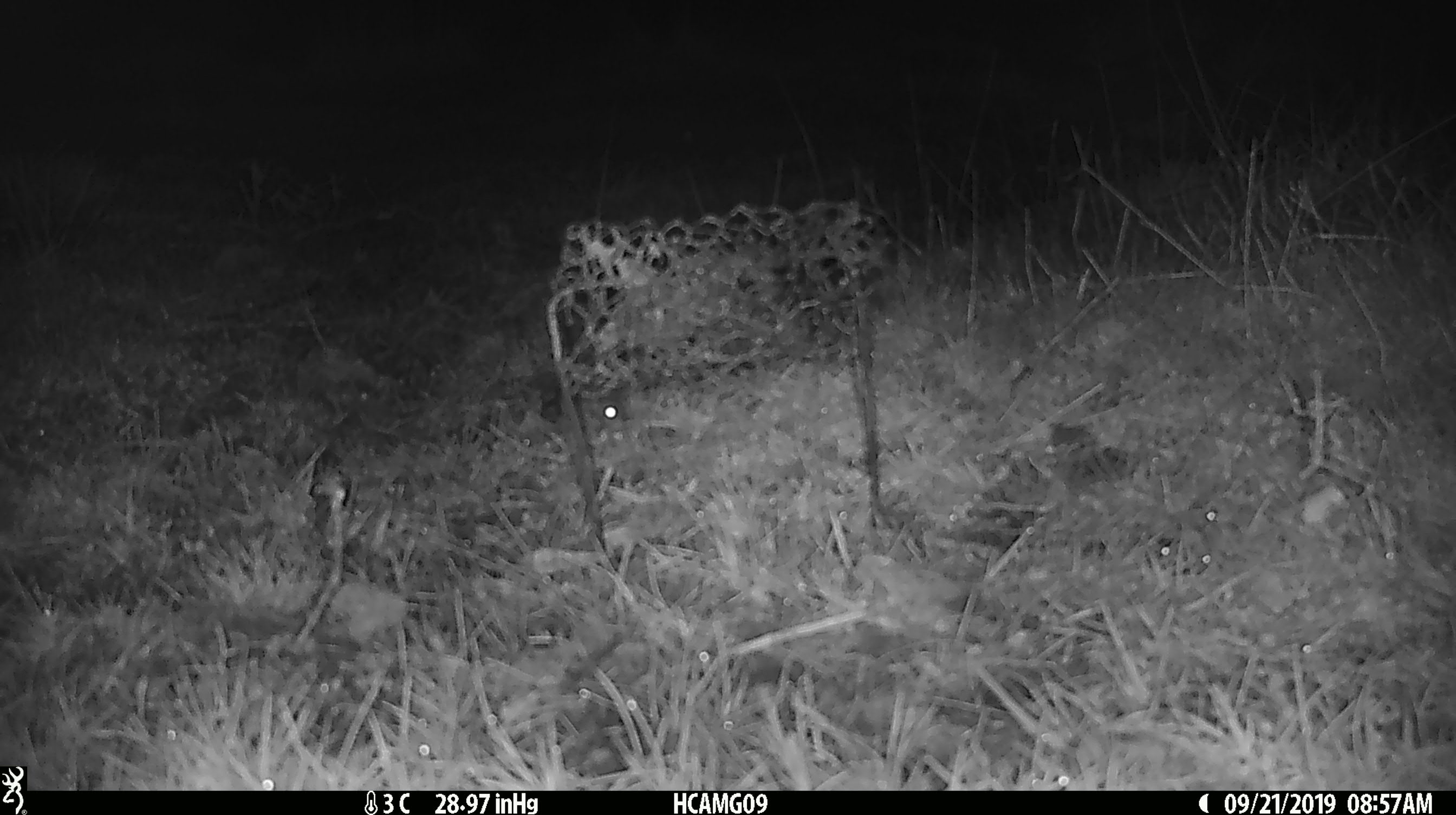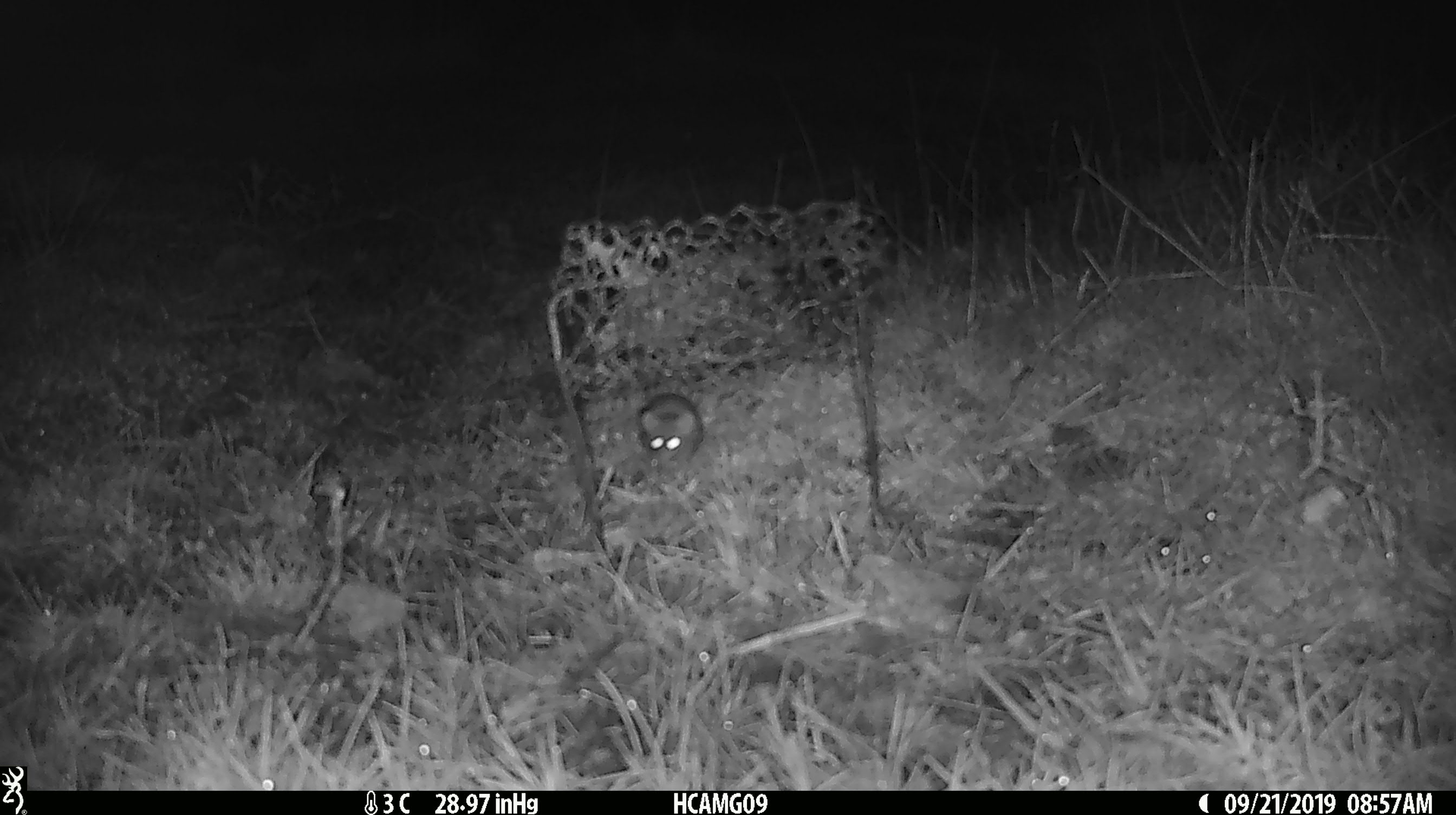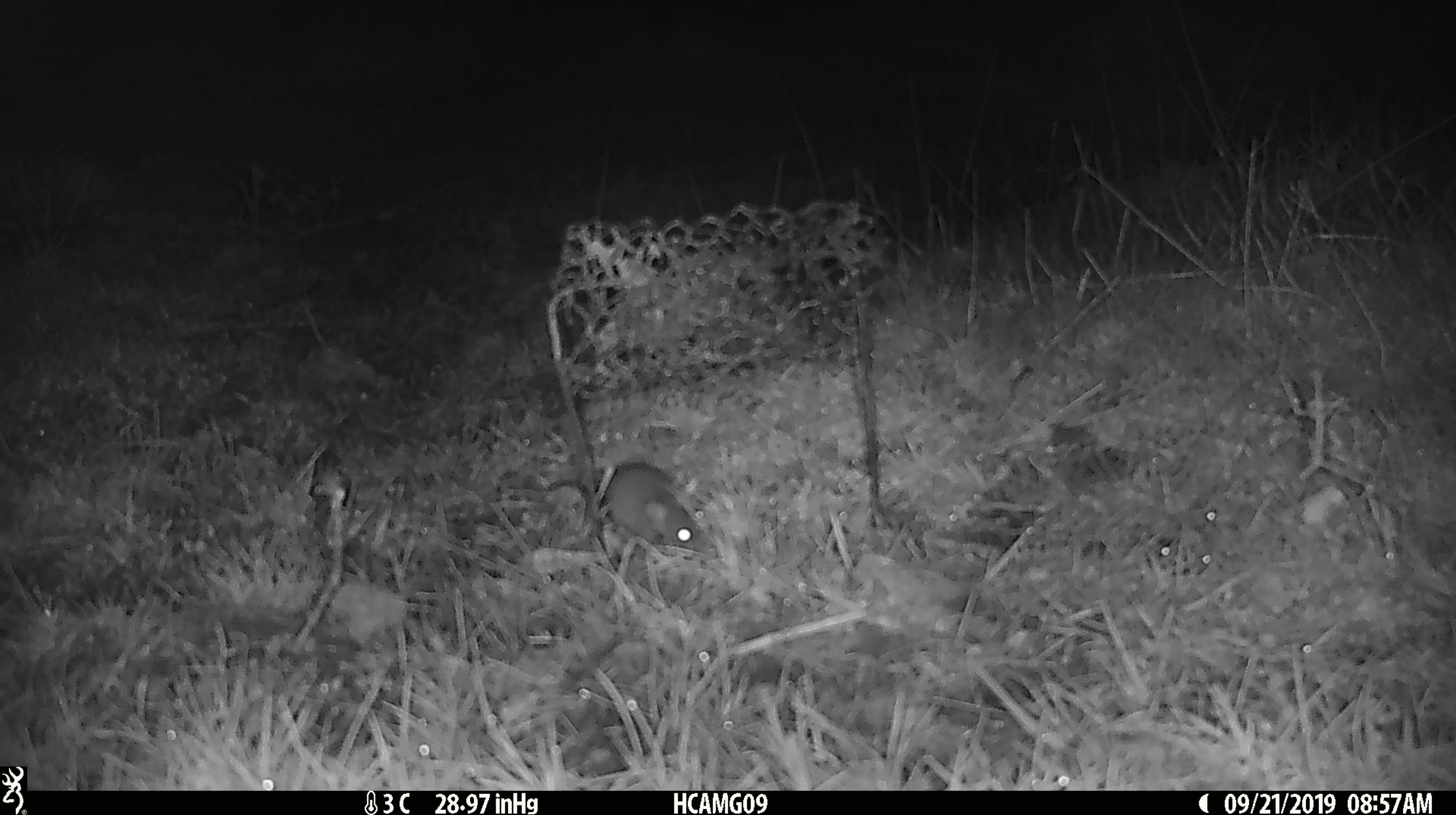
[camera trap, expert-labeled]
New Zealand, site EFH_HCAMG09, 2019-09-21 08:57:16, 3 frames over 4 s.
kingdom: Animalia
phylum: Chordata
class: Mammalia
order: Rodentia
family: Muridae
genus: Mus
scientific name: Mus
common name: mouse